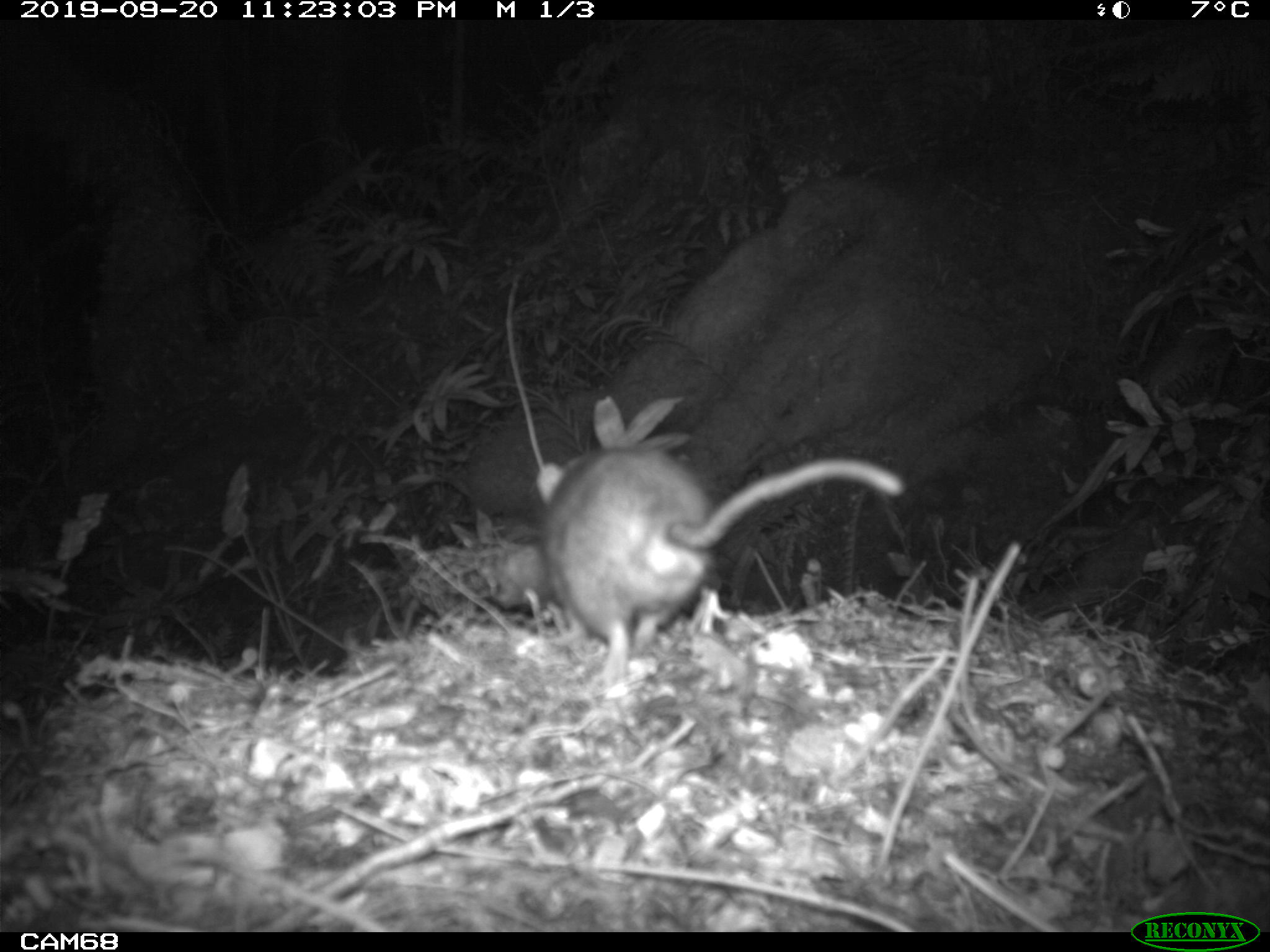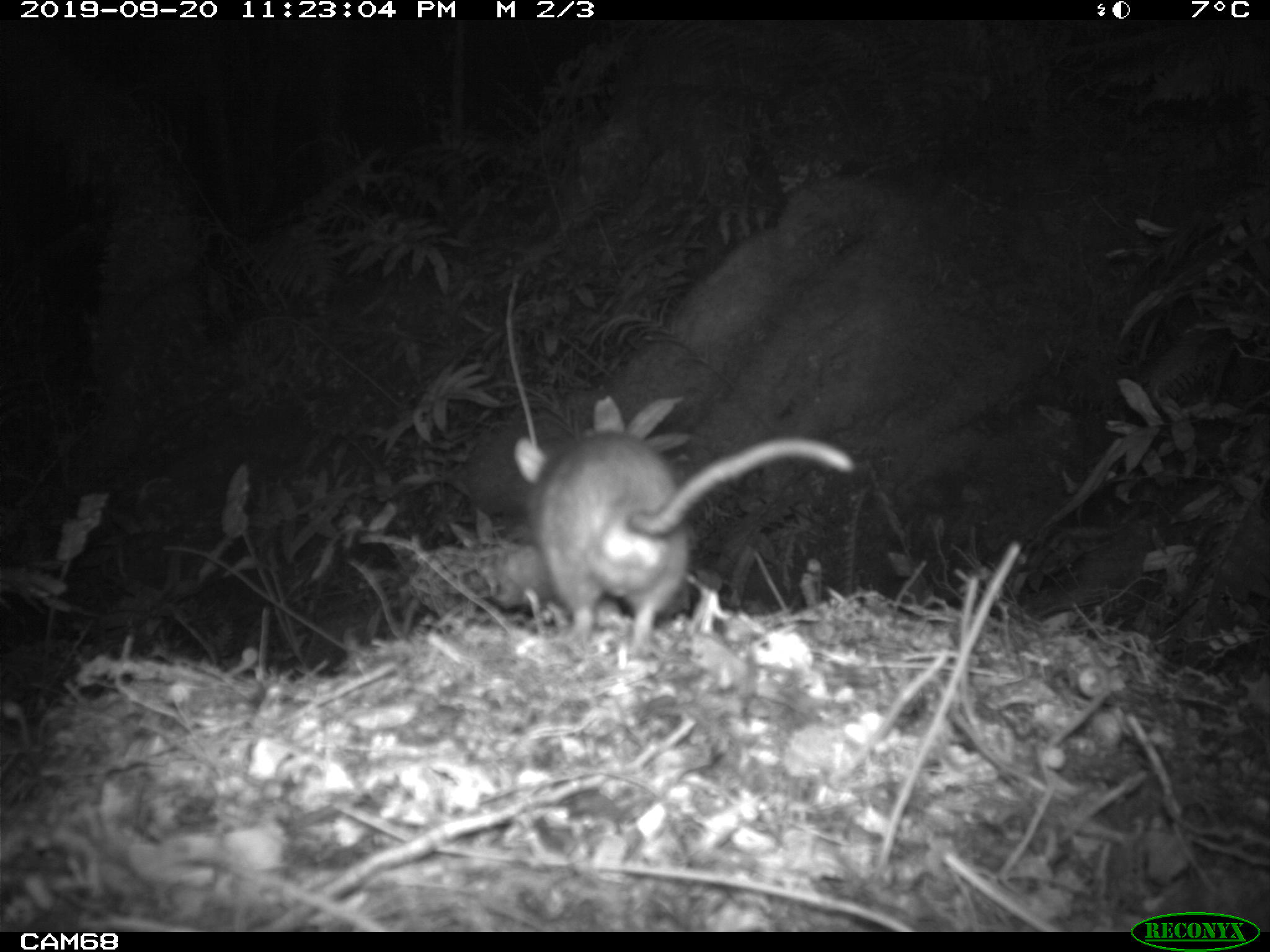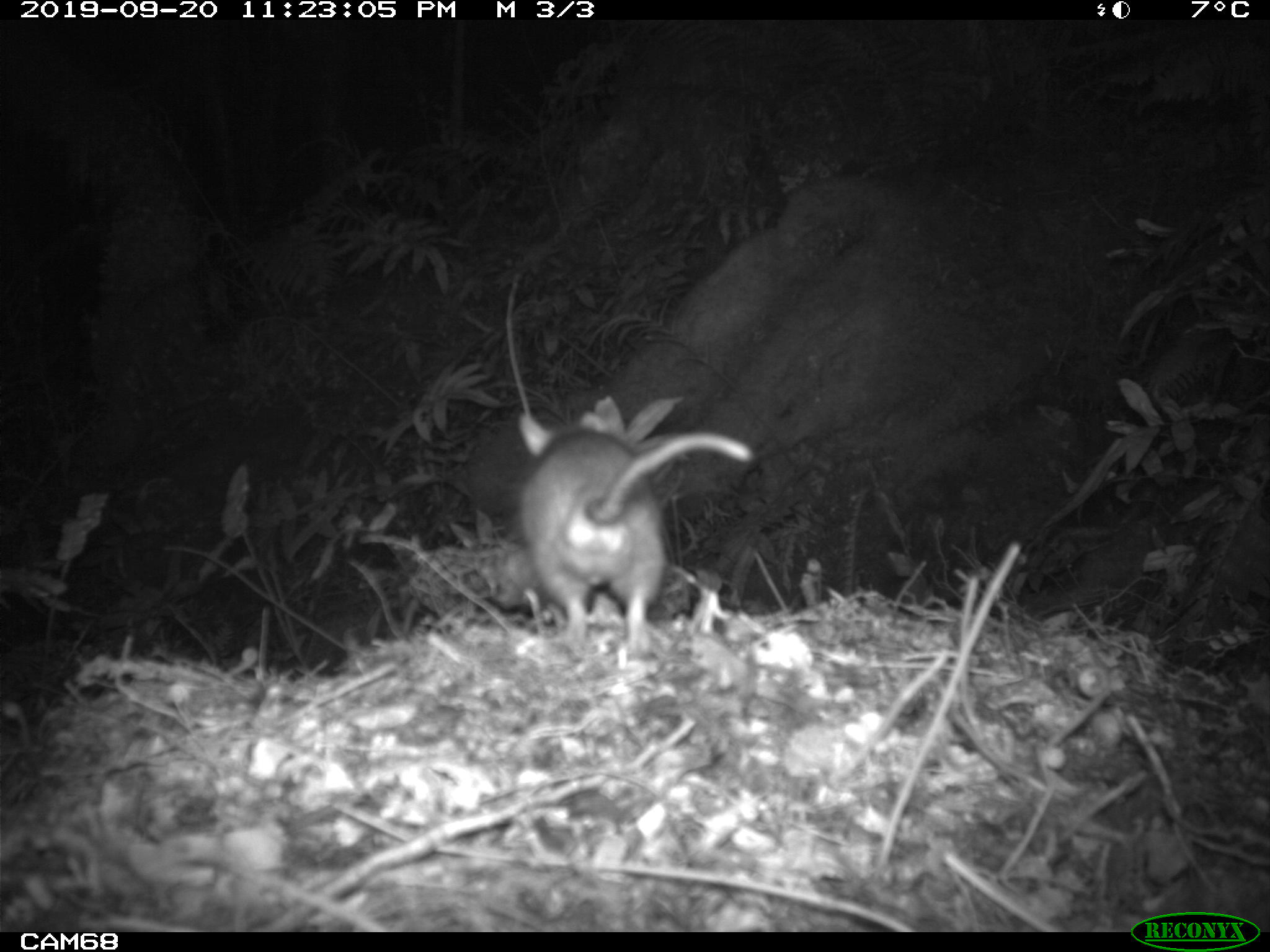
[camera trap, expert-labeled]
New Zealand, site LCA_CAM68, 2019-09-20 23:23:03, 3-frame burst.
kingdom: Animalia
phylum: Chordata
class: Mammalia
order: Rodentia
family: Muridae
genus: Rattus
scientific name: Rattus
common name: rat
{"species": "rat (Rattus)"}